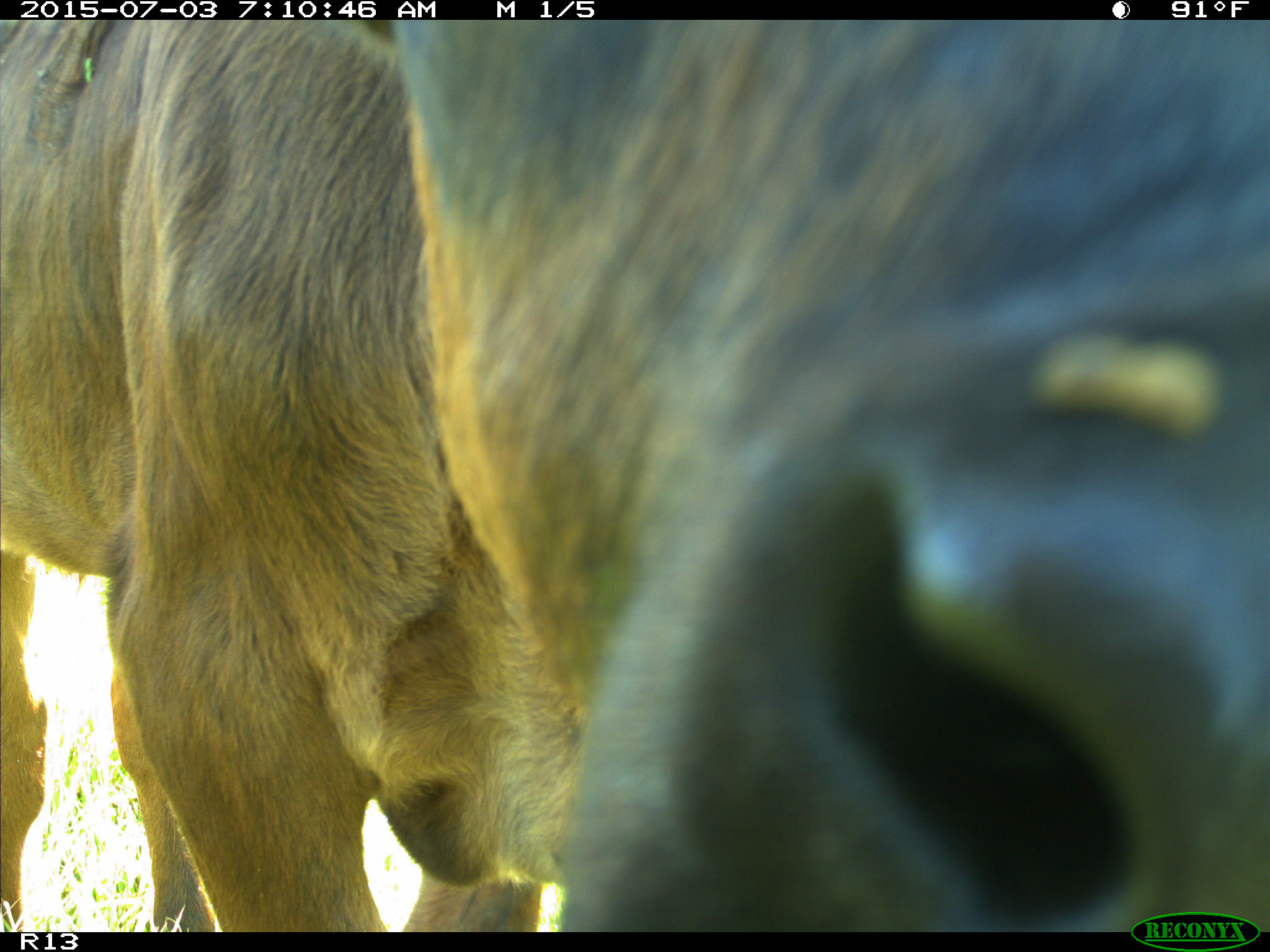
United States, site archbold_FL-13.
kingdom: Animalia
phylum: Chordata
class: Mammalia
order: Artiodactyla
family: Bovidae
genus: Bos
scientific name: Bos taurus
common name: domestic cow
Bos taurus (domestic cow).